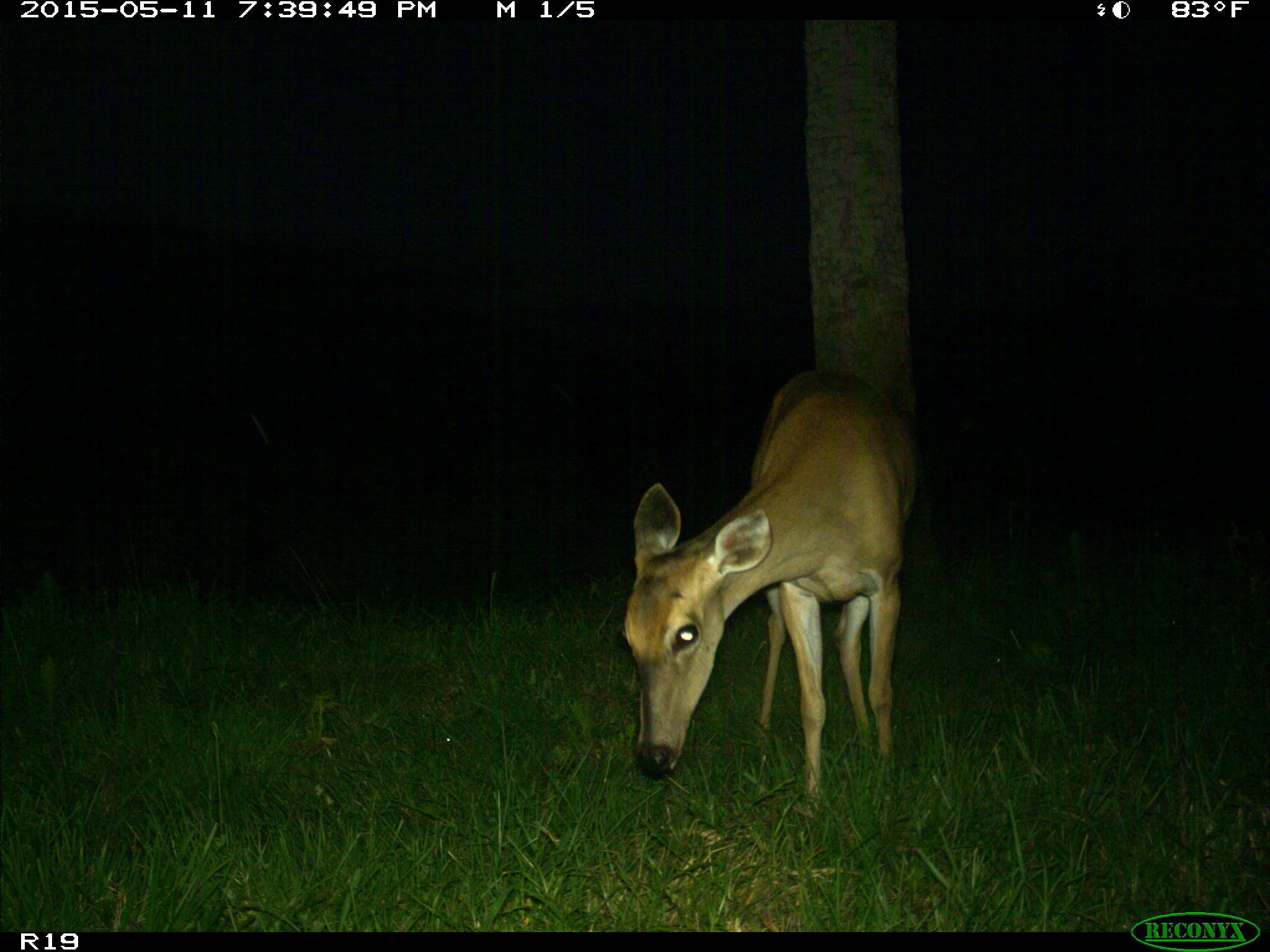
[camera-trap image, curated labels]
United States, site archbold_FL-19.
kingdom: Animalia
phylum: Chordata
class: Mammalia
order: Artiodactyla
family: Cervidae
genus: Odocoileus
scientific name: Odocoileus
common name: deer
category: unidentified deer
Unidentified deer (deer) (Odocoileus).